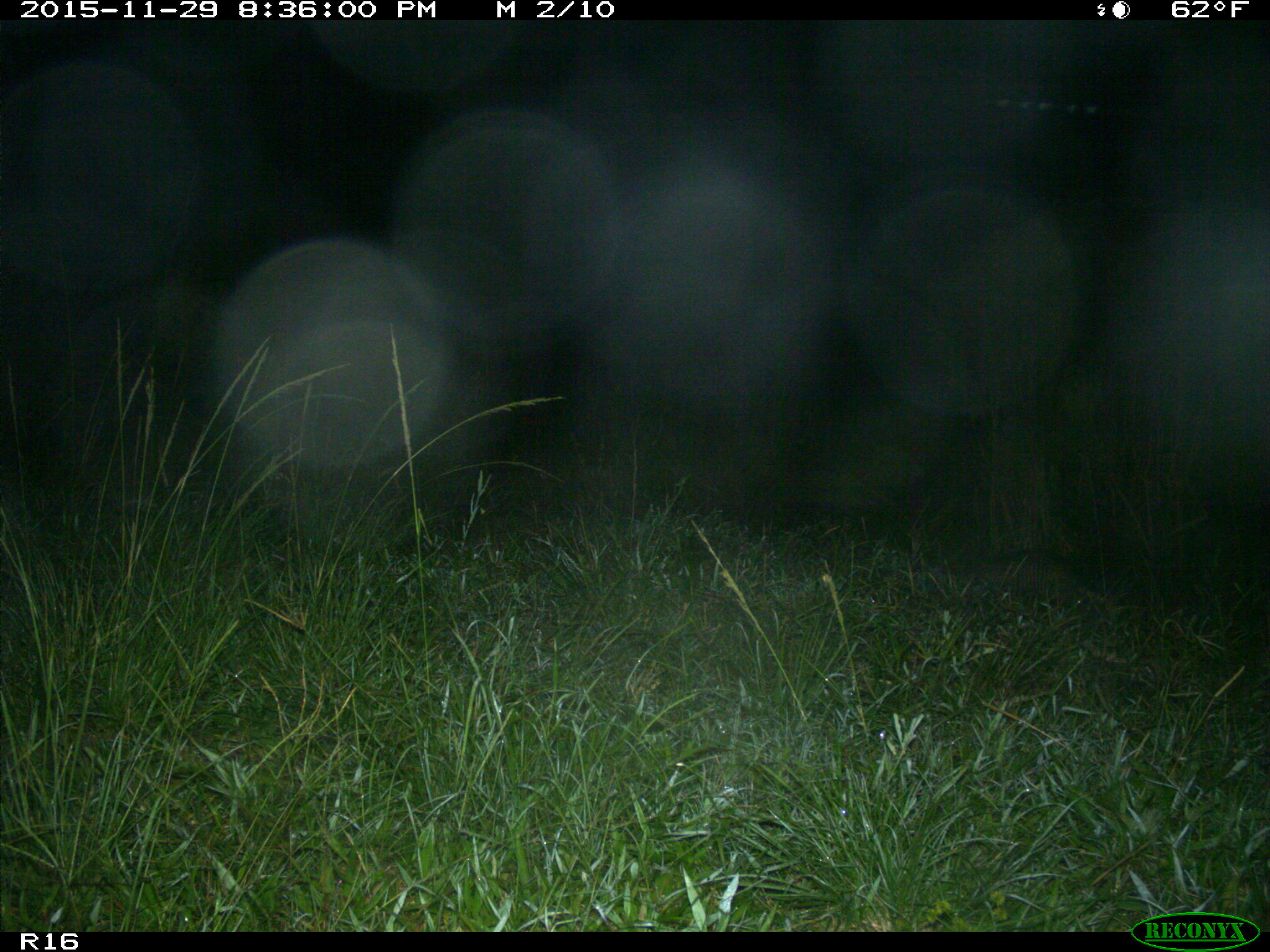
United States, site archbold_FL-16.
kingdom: Animalia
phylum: Chordata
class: Mammalia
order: Cingulata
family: Dasypodidae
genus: Dasypus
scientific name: Dasypus novemcinctus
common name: nine-banded armadillo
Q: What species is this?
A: Dasypus novemcinctus (nine-banded armadillo).